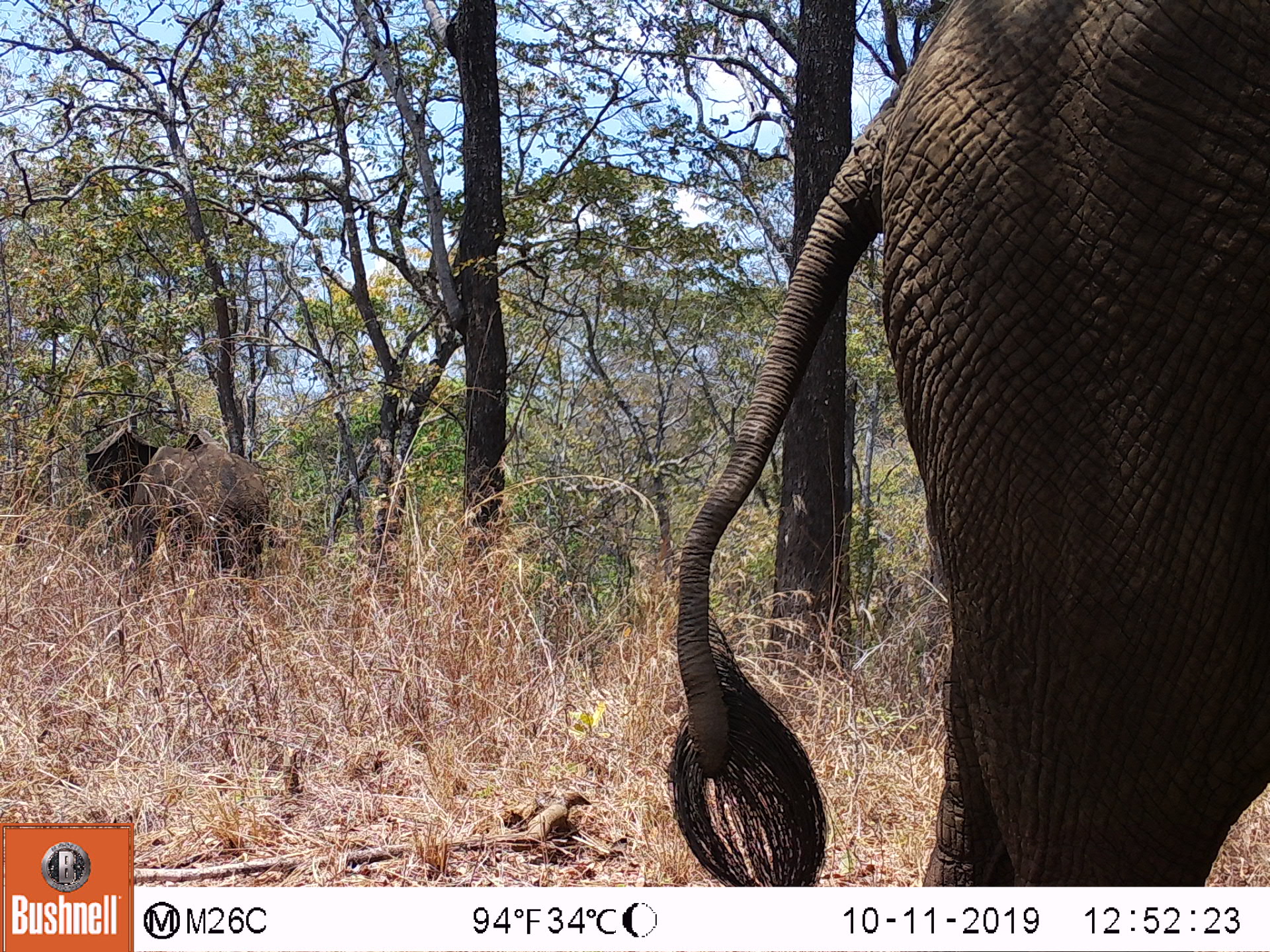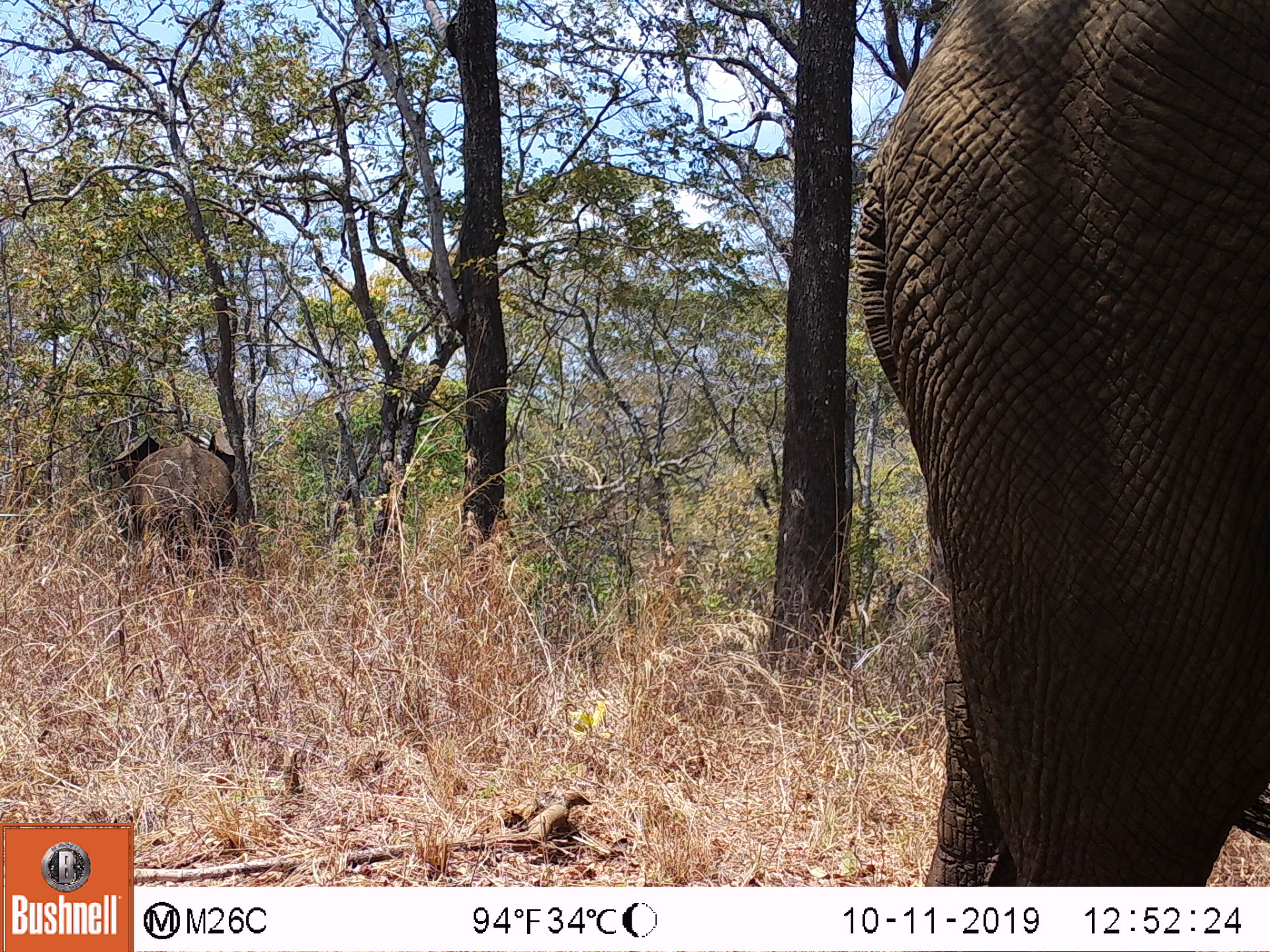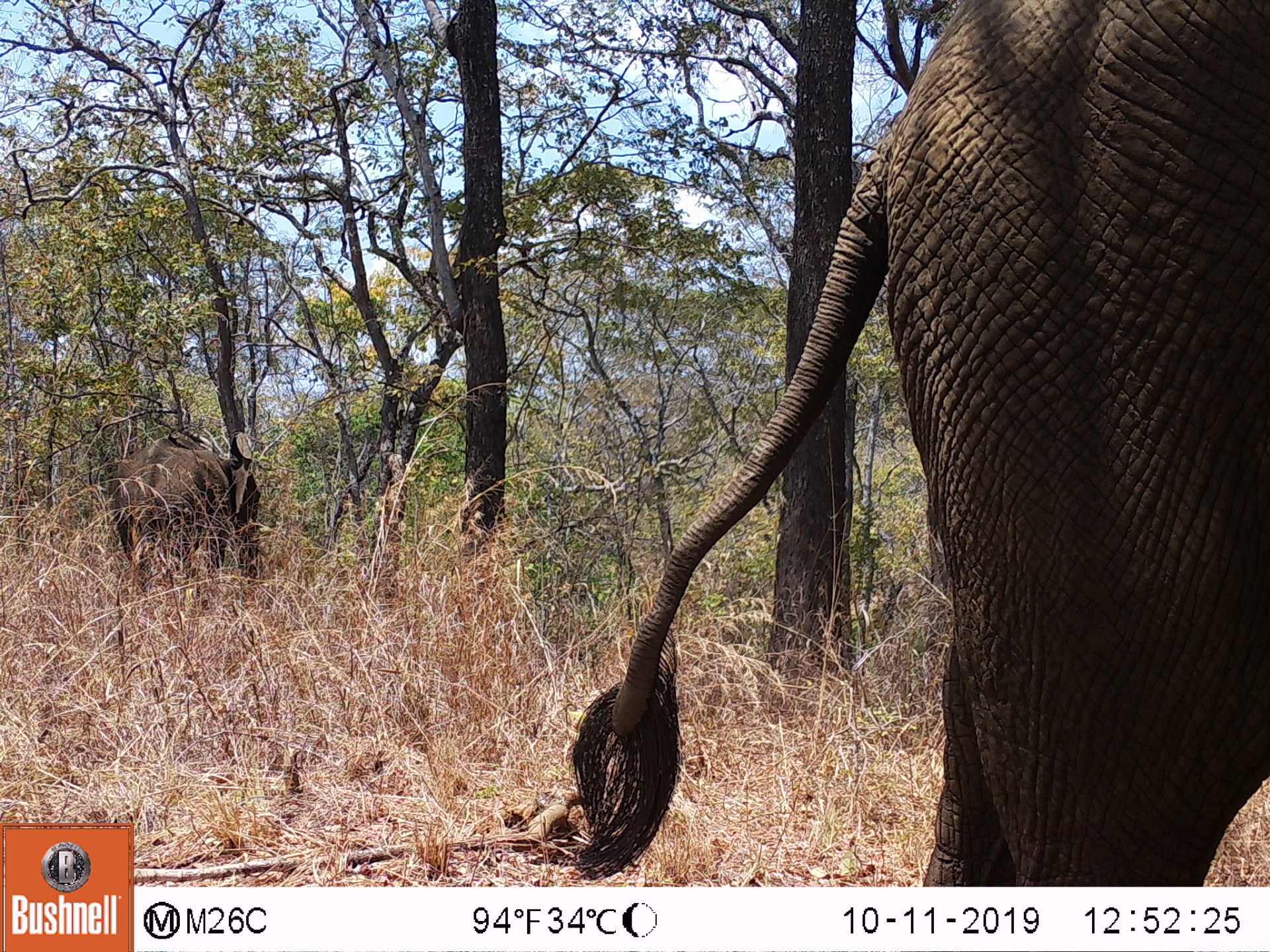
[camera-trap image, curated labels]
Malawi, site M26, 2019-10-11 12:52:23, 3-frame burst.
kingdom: Animalia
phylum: Chordata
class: Mammalia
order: Proboscidea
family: Elephantidae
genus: Loxodonta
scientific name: Loxodonta africana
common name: african savanna elephant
African savanna elephant (Loxodonta africana), count 2.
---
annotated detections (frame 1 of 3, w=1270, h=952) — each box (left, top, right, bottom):
african savanna elephant: (669, 5, 1268, 877); (84, 410, 271, 582)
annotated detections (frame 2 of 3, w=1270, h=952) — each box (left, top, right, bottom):
african savanna elephant: (863, 1, 1268, 880); (108, 432, 243, 570)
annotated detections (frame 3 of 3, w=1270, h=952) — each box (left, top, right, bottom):
african savanna elephant: (575, 1, 1268, 877); (99, 429, 258, 587)